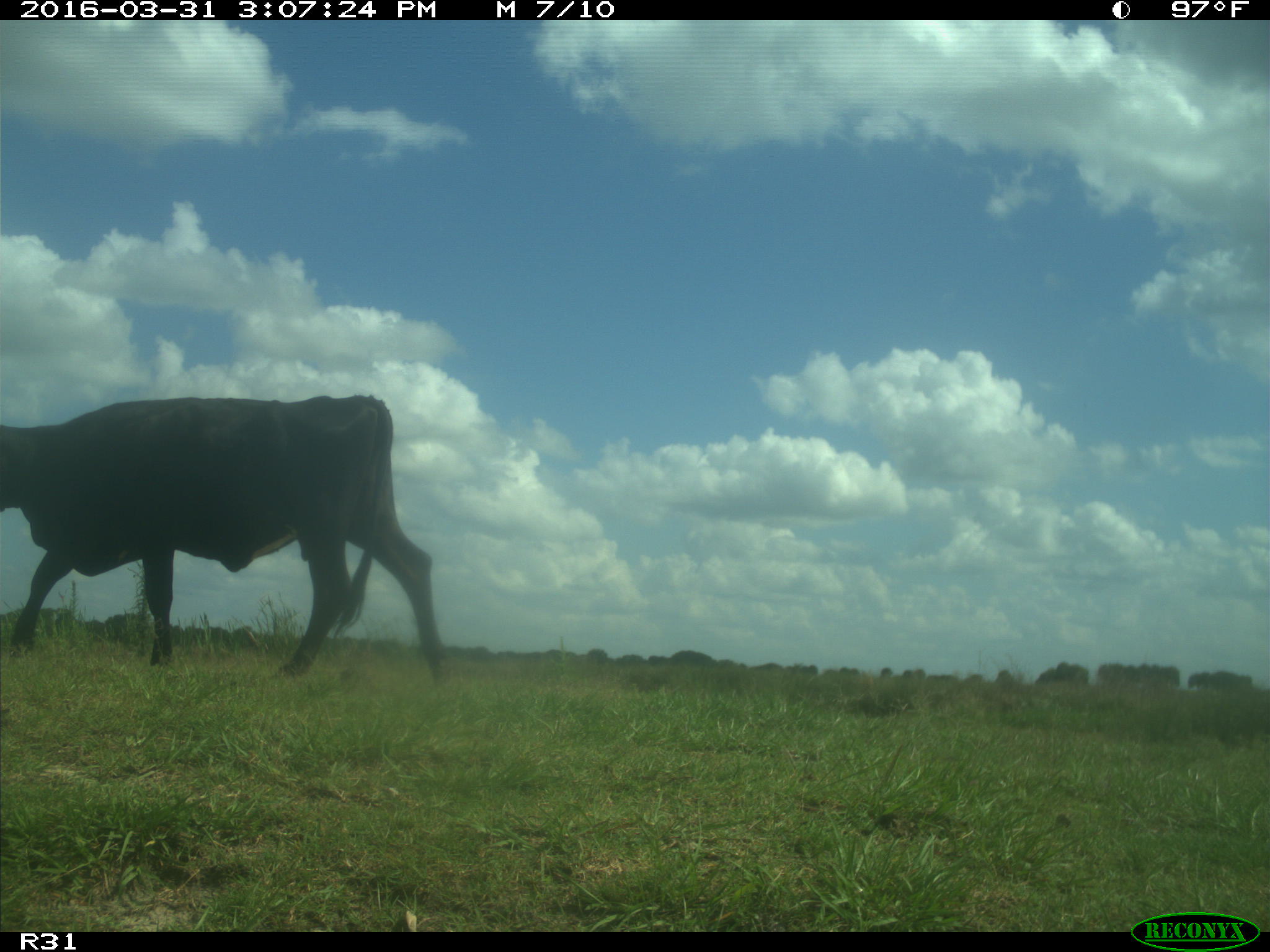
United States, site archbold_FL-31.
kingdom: Animalia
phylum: Chordata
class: Mammalia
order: Artiodactyla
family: Bovidae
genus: Bos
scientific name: Bos taurus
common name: domestic cow